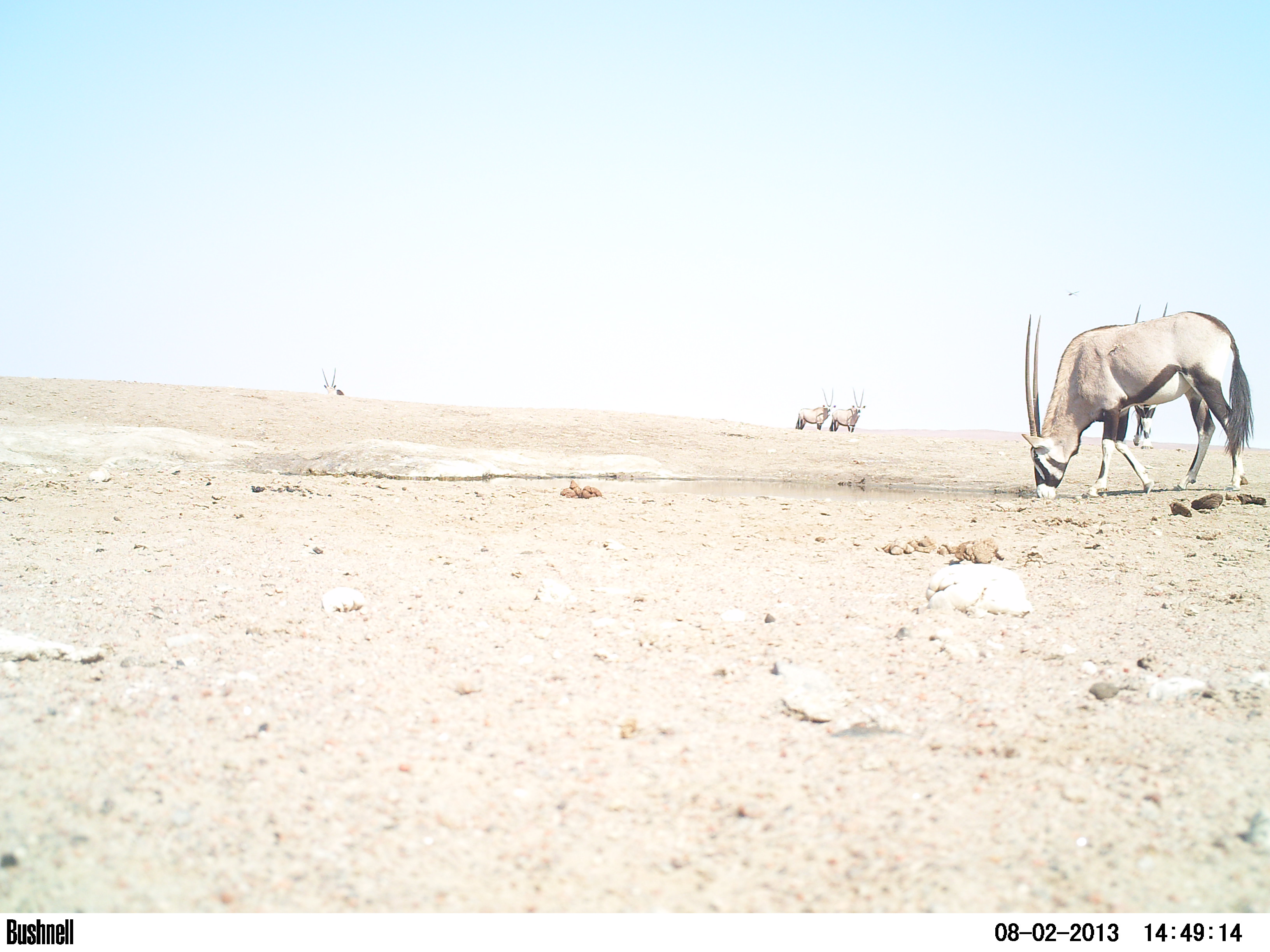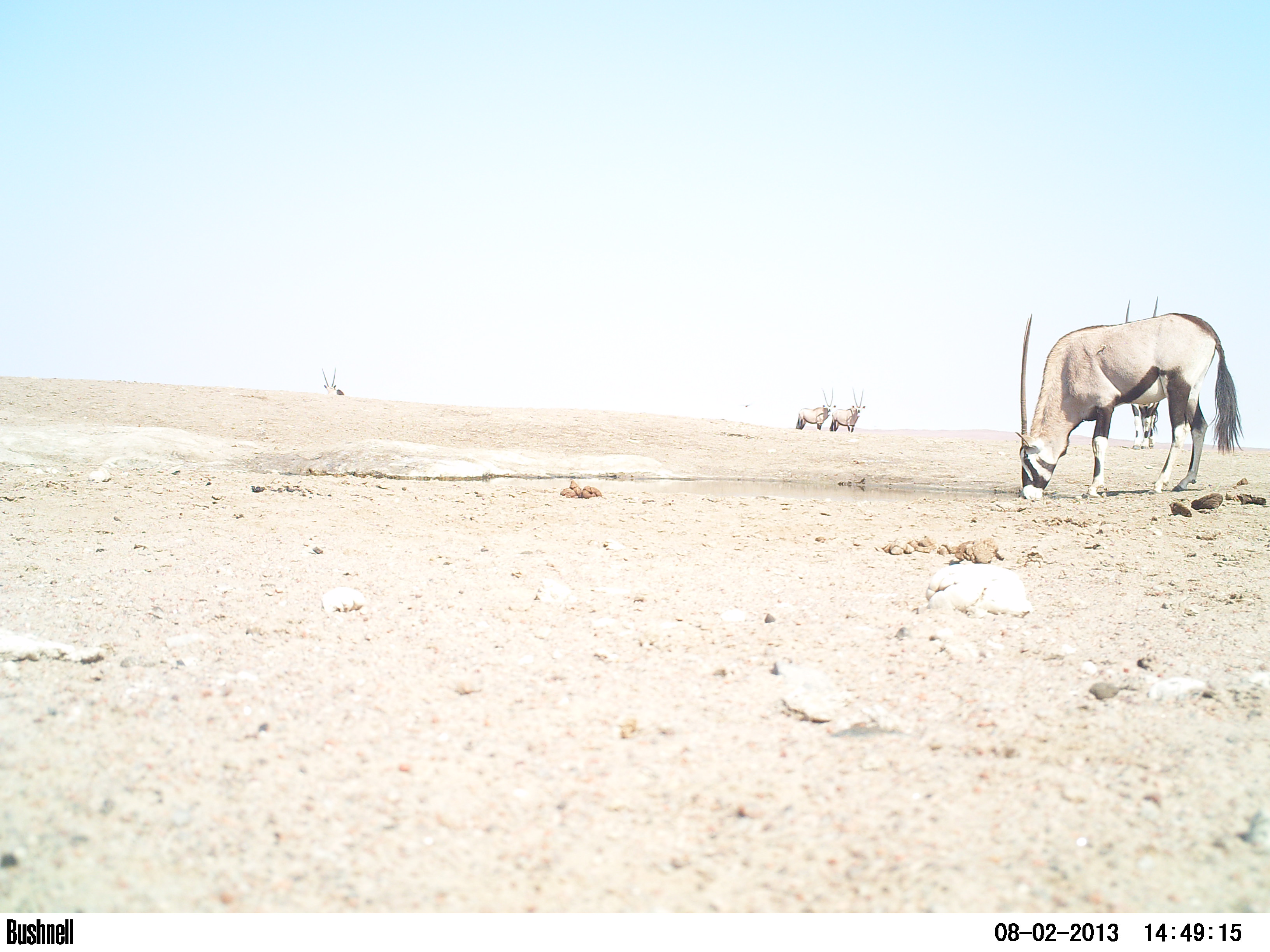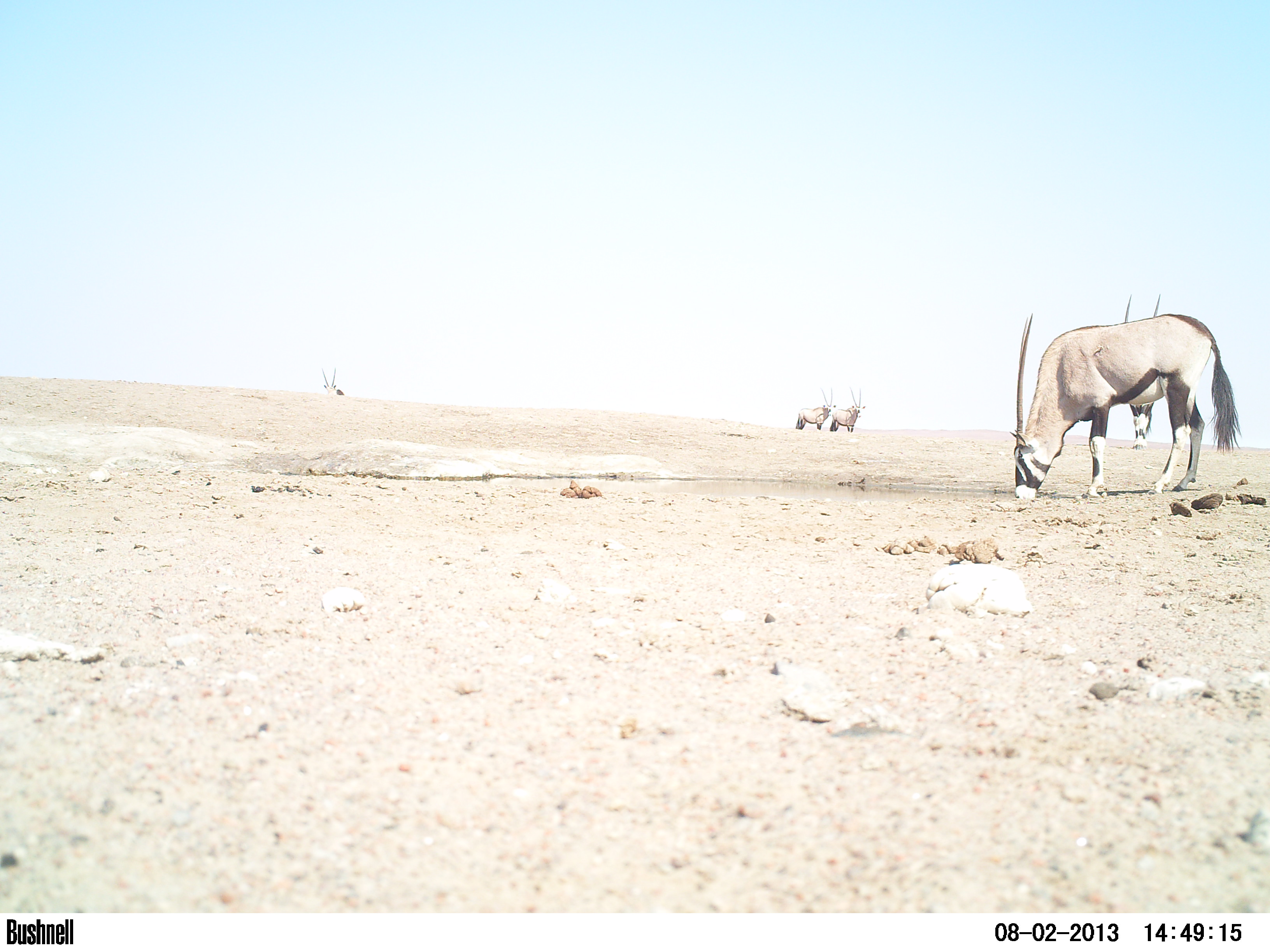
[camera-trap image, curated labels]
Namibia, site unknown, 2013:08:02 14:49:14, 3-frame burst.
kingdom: Animalia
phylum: Chordata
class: Mammalia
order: Artiodactyla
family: Bovidae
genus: Oryx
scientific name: Oryx gazella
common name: gemsbok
Oryx gazella (gemsbok).